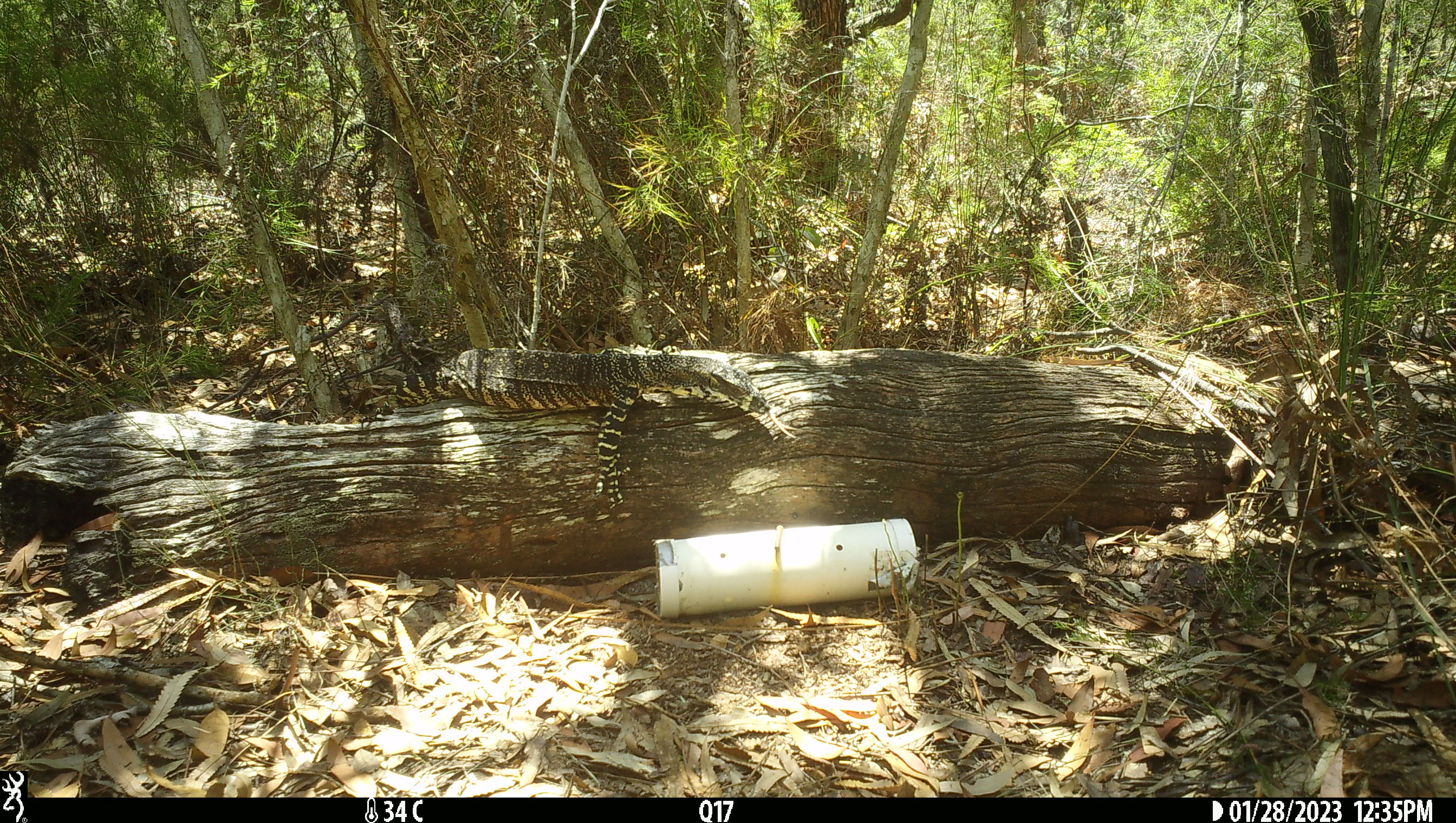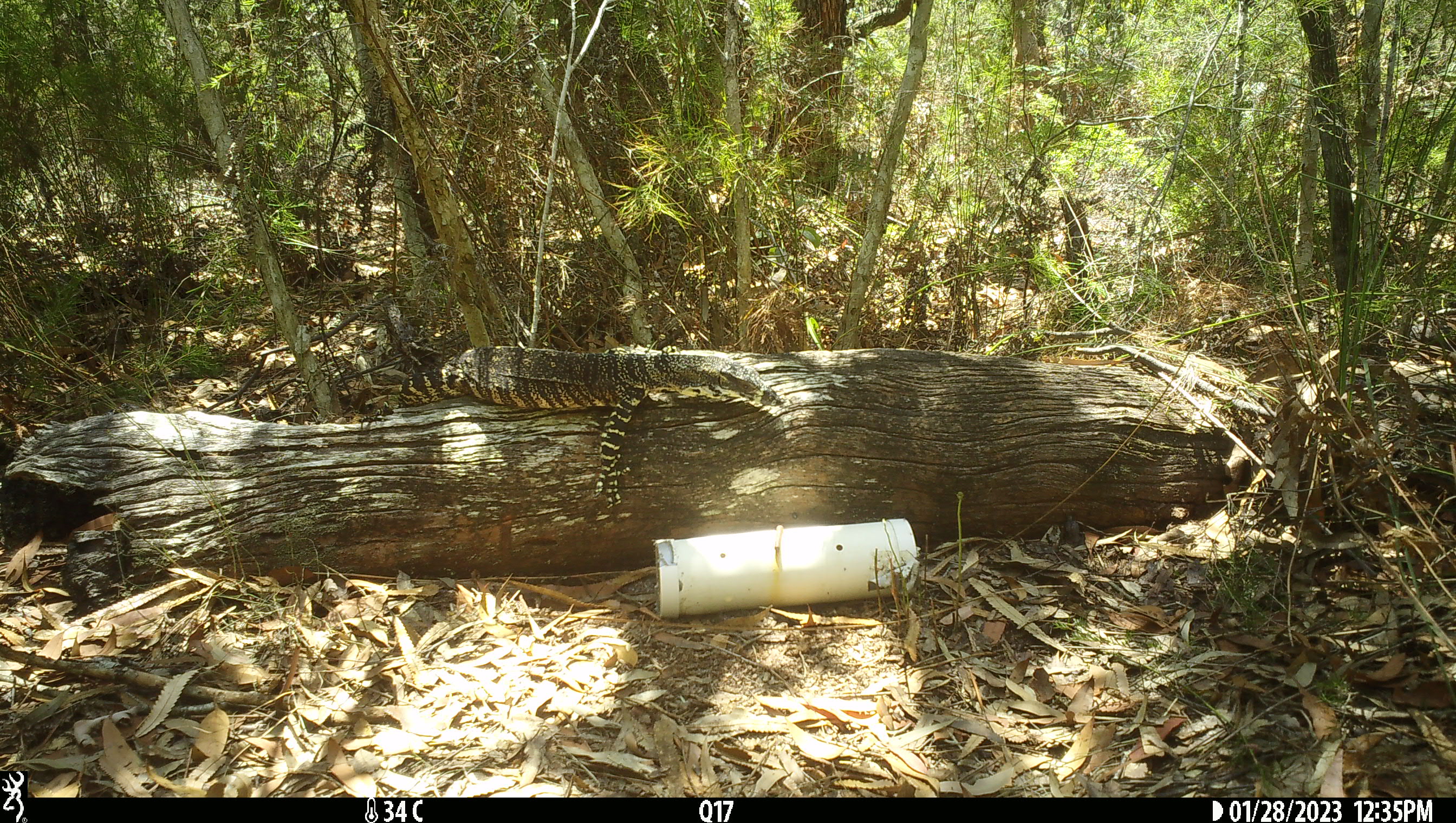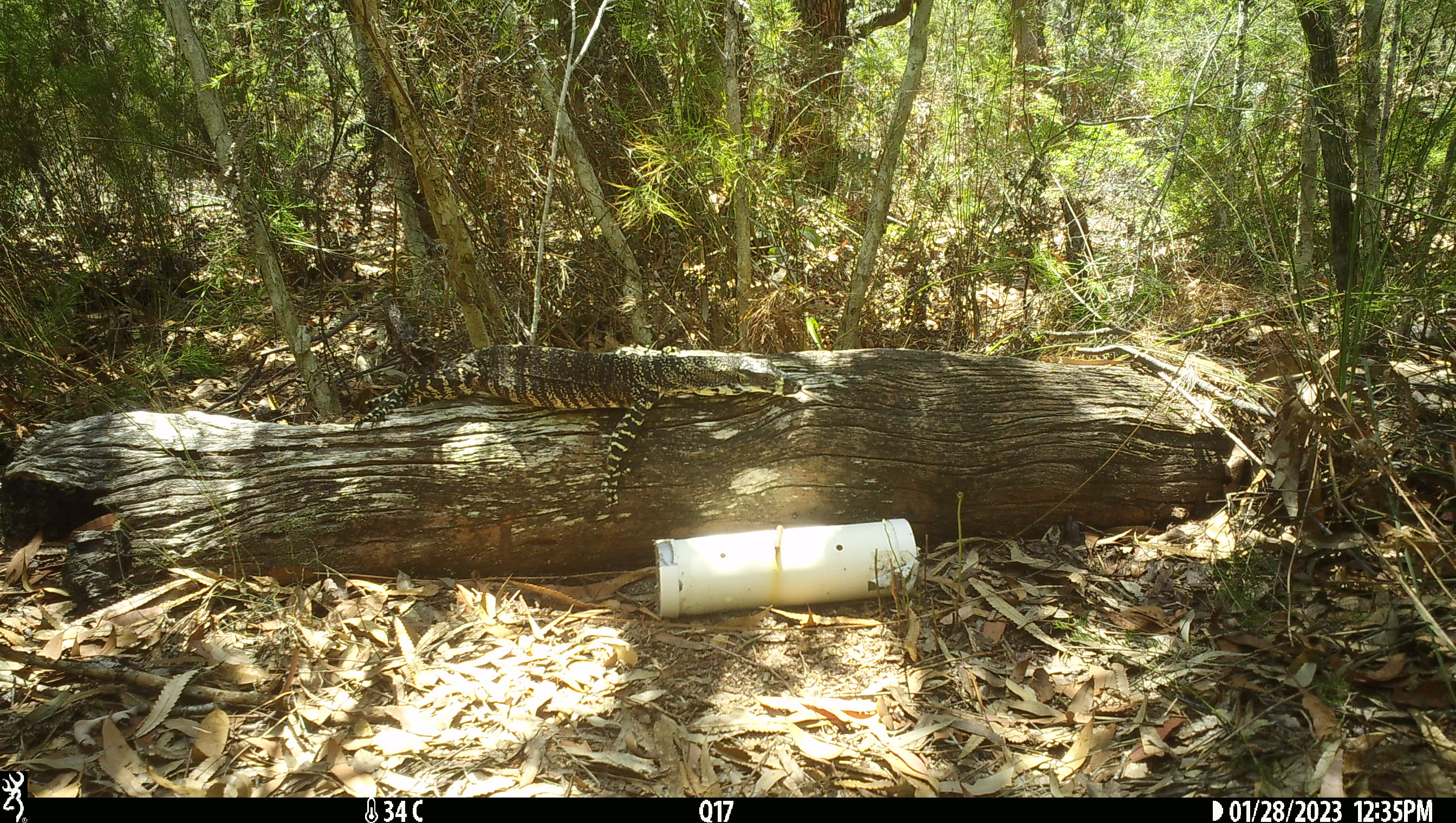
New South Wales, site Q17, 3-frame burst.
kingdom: Animalia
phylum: Chordata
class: Reptilia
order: Squamata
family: Varanidae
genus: Varanus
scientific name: Varanus varius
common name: lace monitor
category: goanna